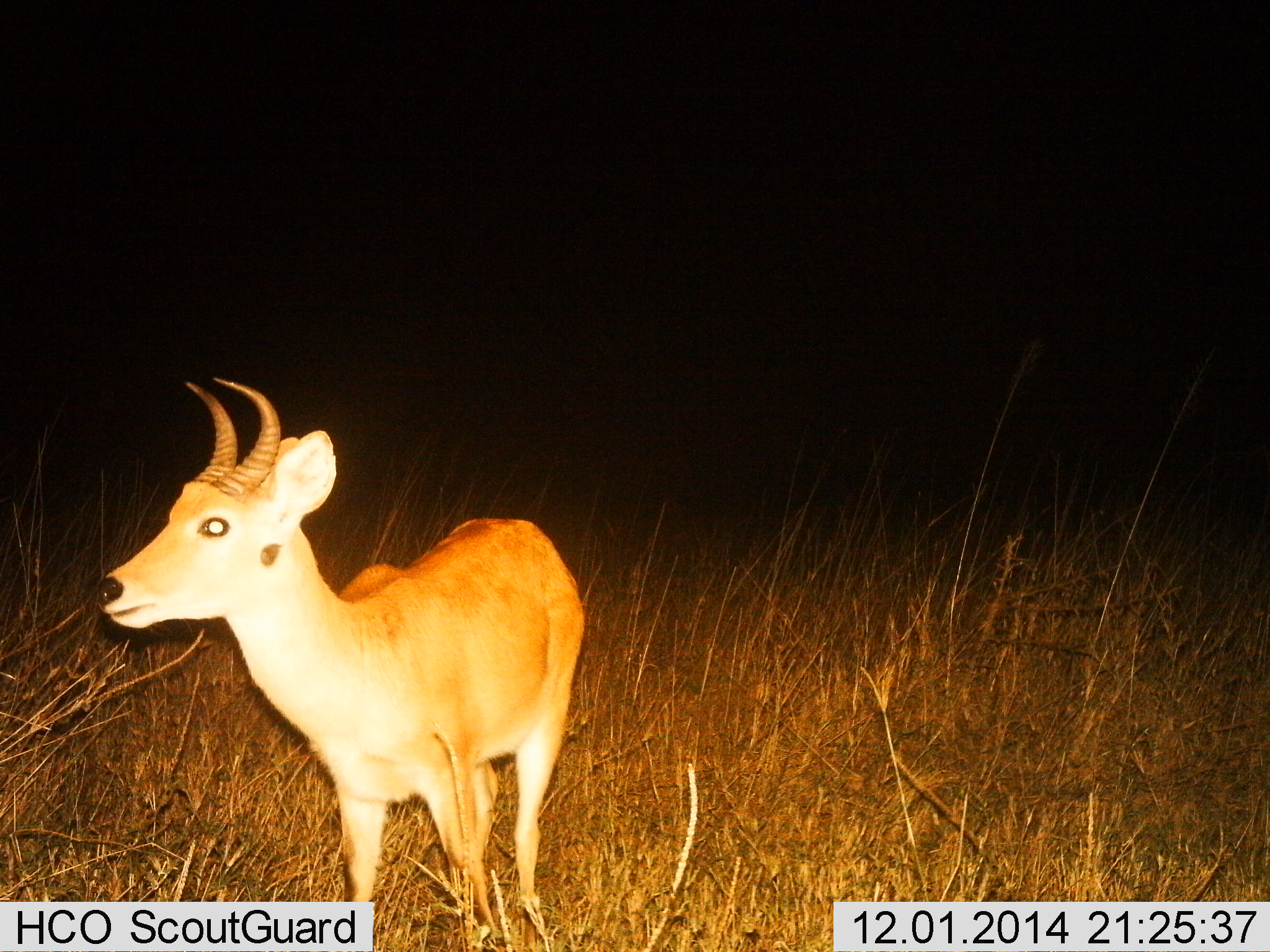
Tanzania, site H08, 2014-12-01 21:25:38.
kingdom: Animalia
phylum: Chordata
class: Mammalia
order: Artiodactyla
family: Bovidae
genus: Redunca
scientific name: Redunca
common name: reedbuck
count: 1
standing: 100%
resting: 0%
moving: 0%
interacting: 0%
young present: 0%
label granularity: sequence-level